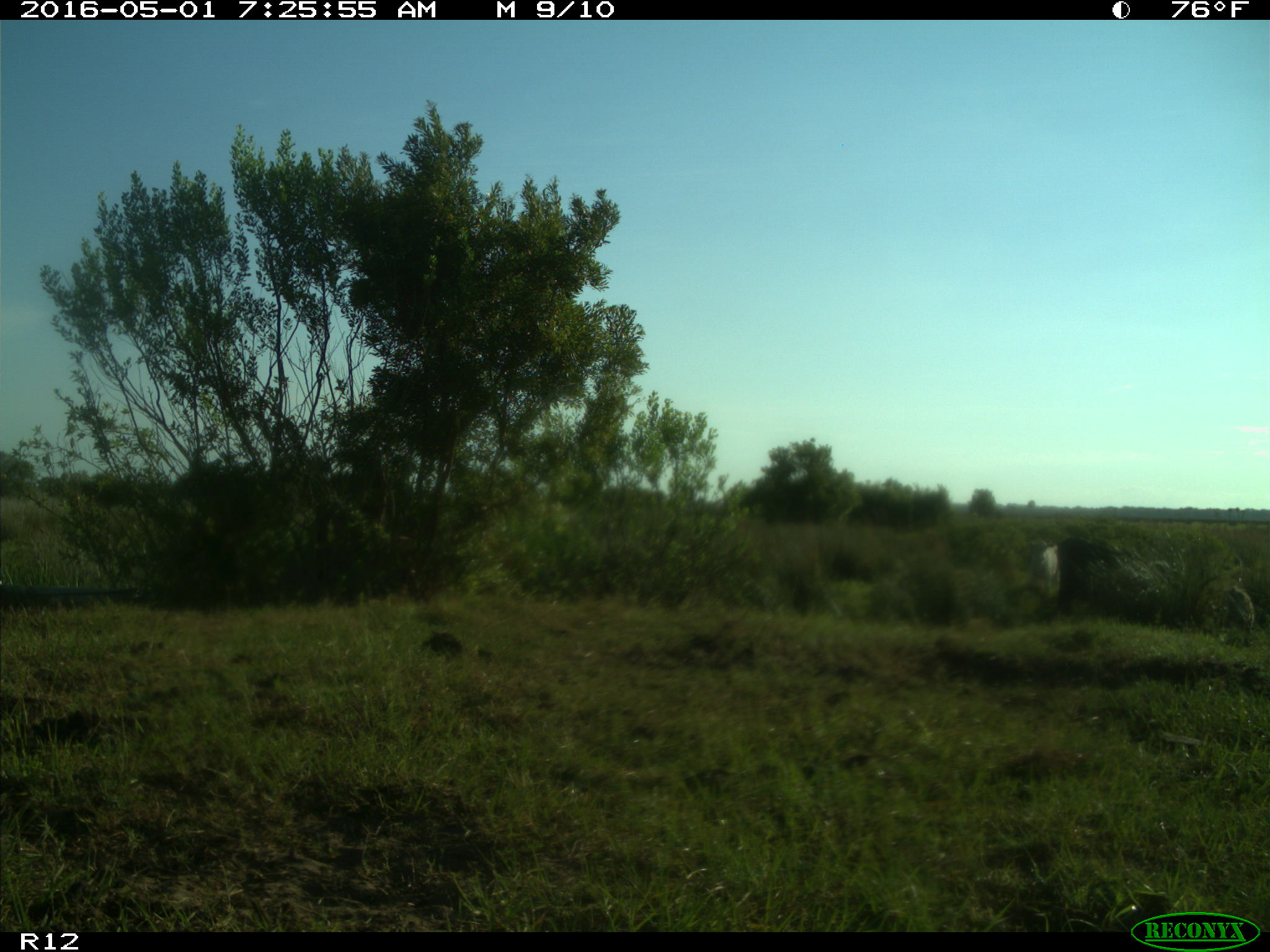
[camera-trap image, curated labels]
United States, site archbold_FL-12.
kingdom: Animalia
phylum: Chordata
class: Mammalia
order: Artiodactyla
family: Bovidae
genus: Bos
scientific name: Bos taurus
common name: domestic cow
Bos taurus (domestic cow).